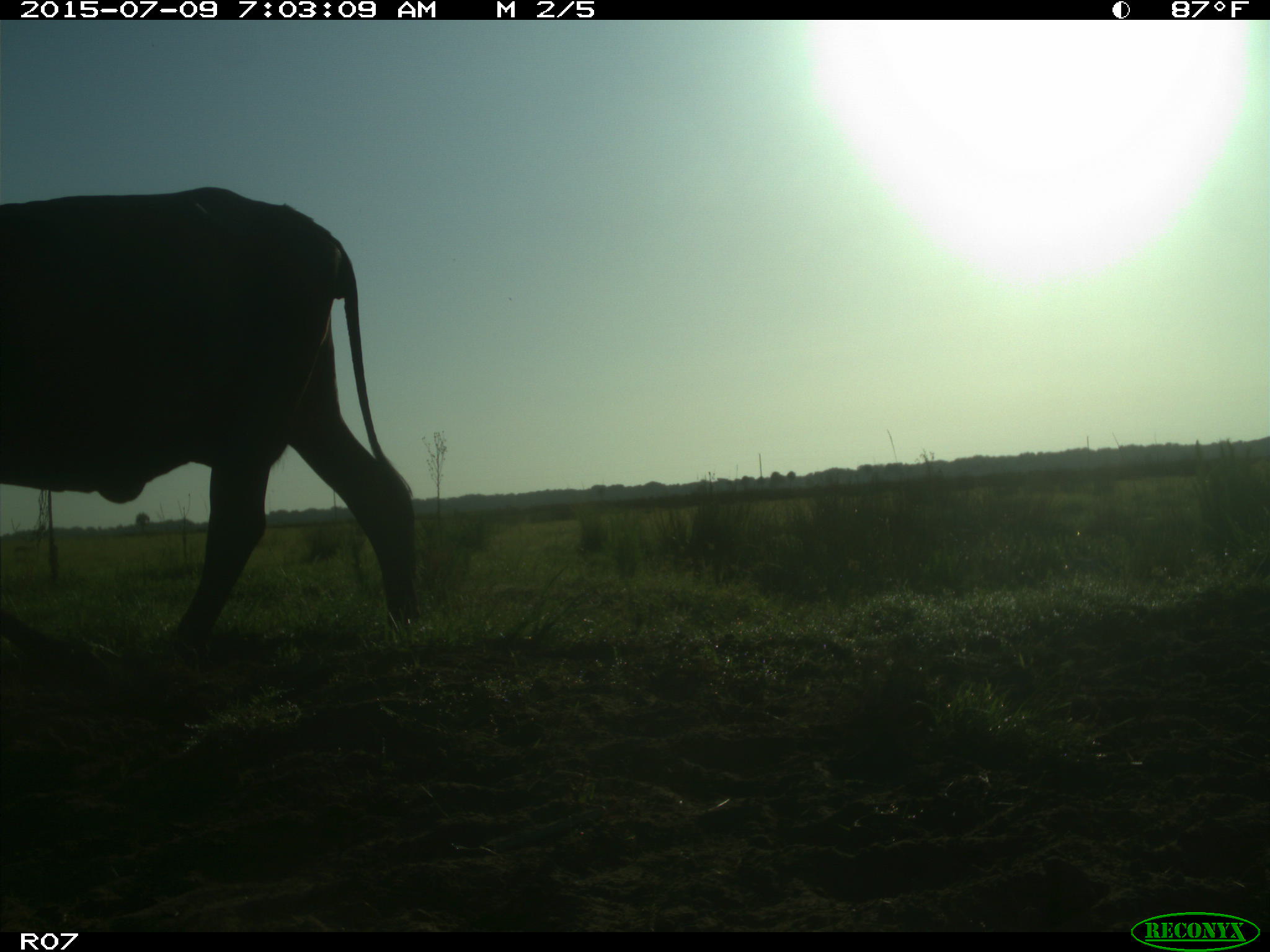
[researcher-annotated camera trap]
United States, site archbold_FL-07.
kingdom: Animalia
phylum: Chordata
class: Mammalia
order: Artiodactyla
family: Bovidae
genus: Bos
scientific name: Bos taurus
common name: domestic cow